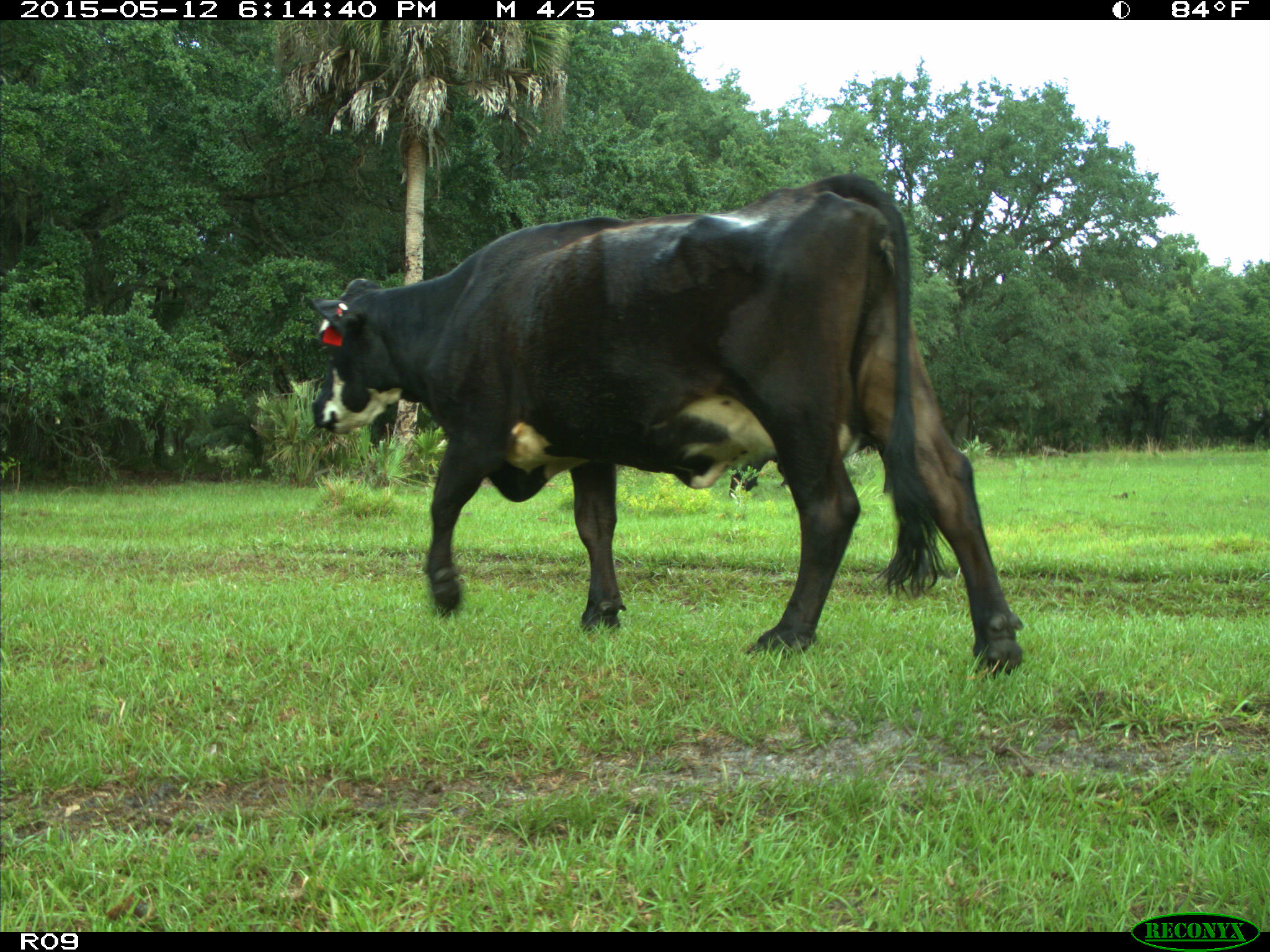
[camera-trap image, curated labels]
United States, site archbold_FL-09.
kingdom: Animalia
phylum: Chordata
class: Mammalia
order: Artiodactyla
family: Bovidae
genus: Bos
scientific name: Bos taurus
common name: domestic cow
Bos taurus (domestic cow).